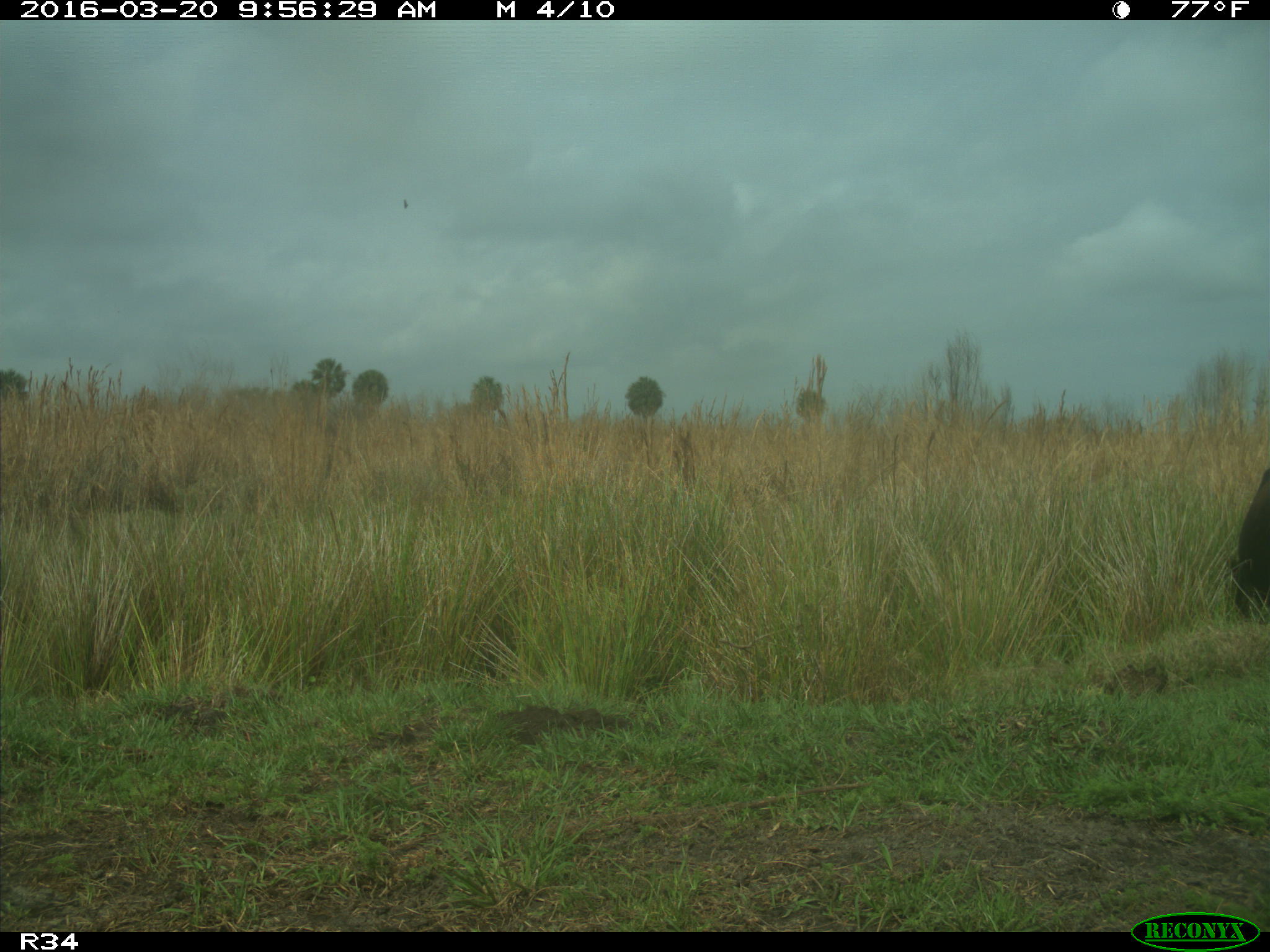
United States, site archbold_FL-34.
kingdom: Animalia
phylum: Chordata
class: Mammalia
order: Artiodactyla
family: Bovidae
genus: Bos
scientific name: Bos taurus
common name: domestic cow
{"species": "Bos taurus (domestic cow)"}